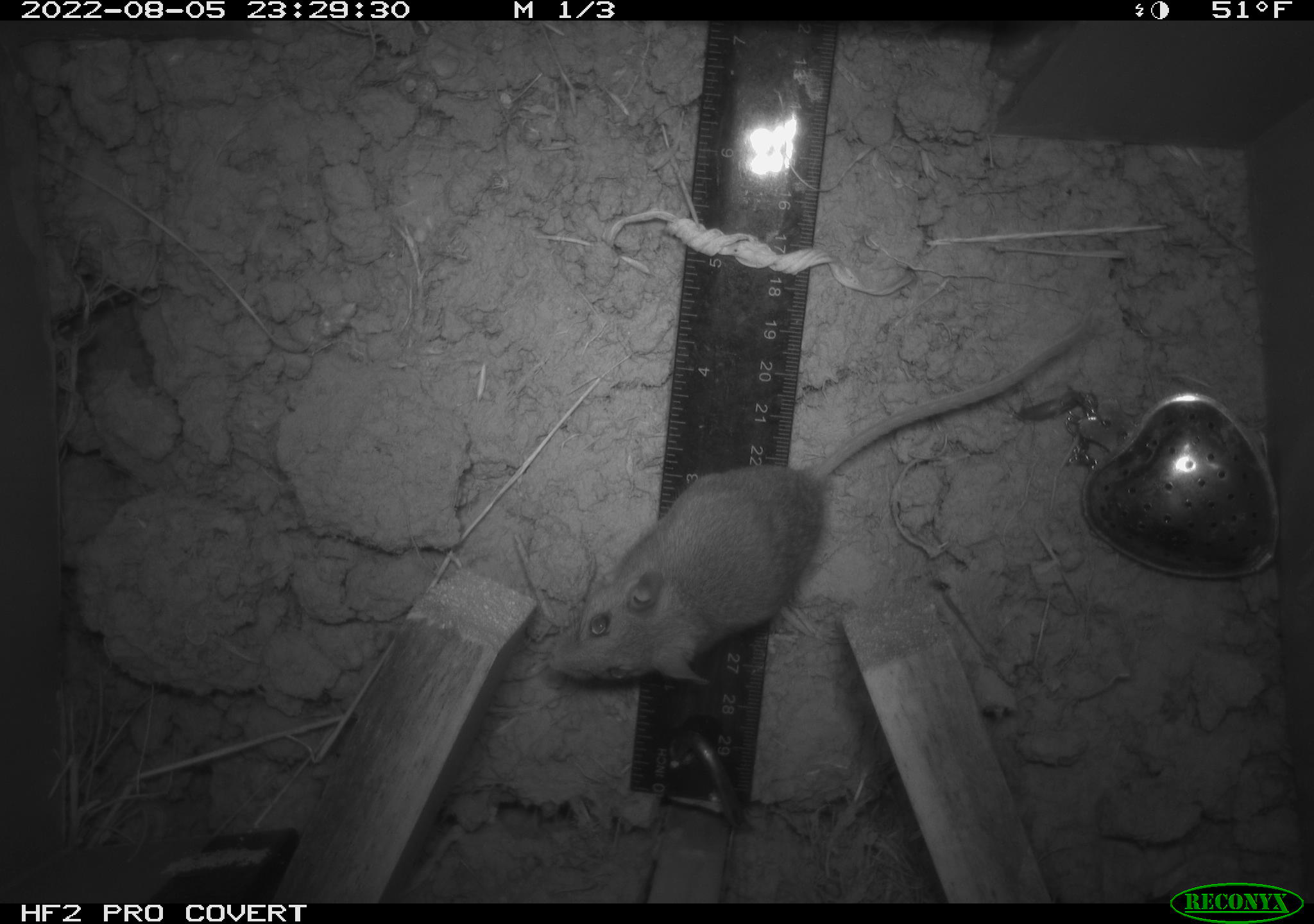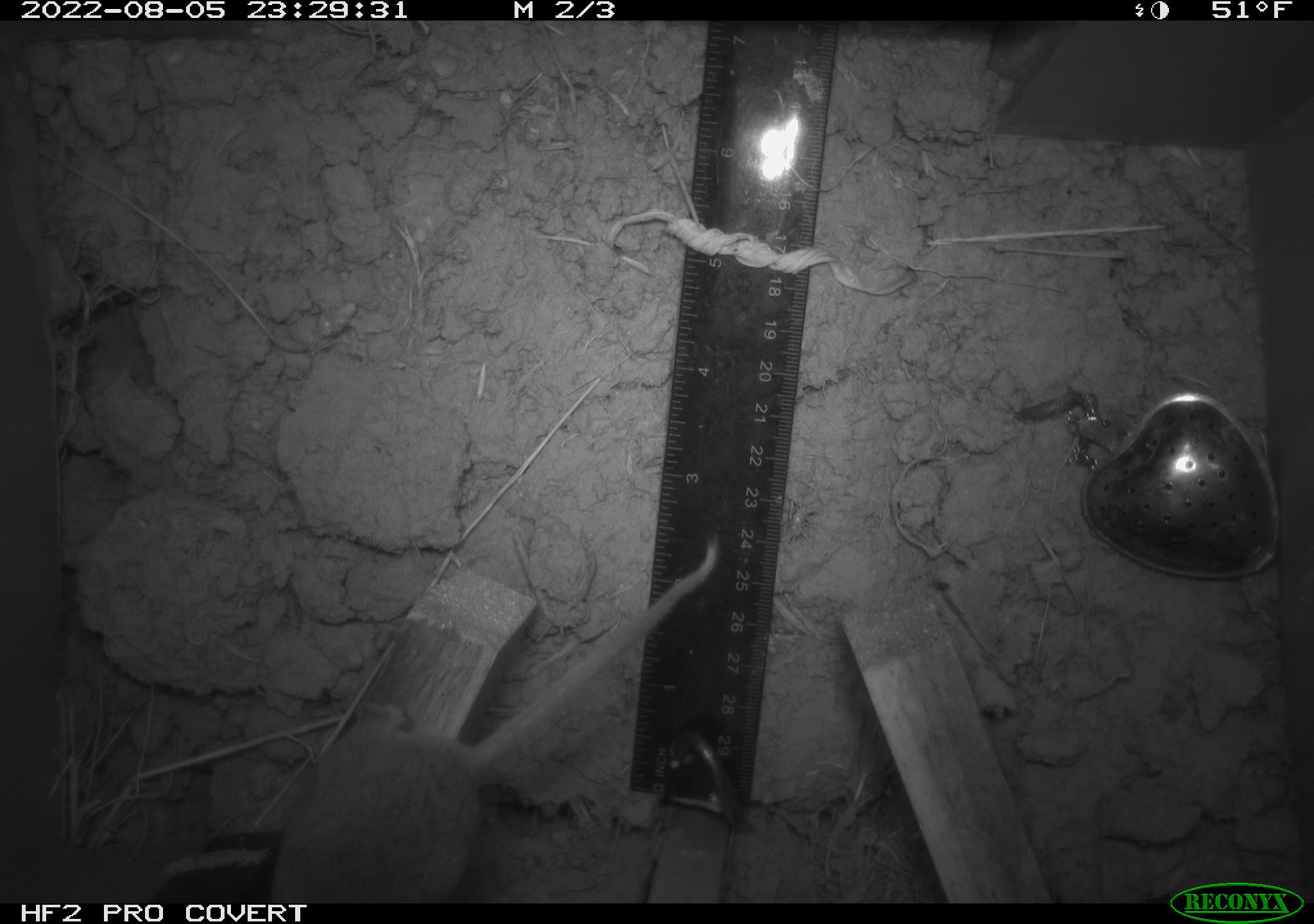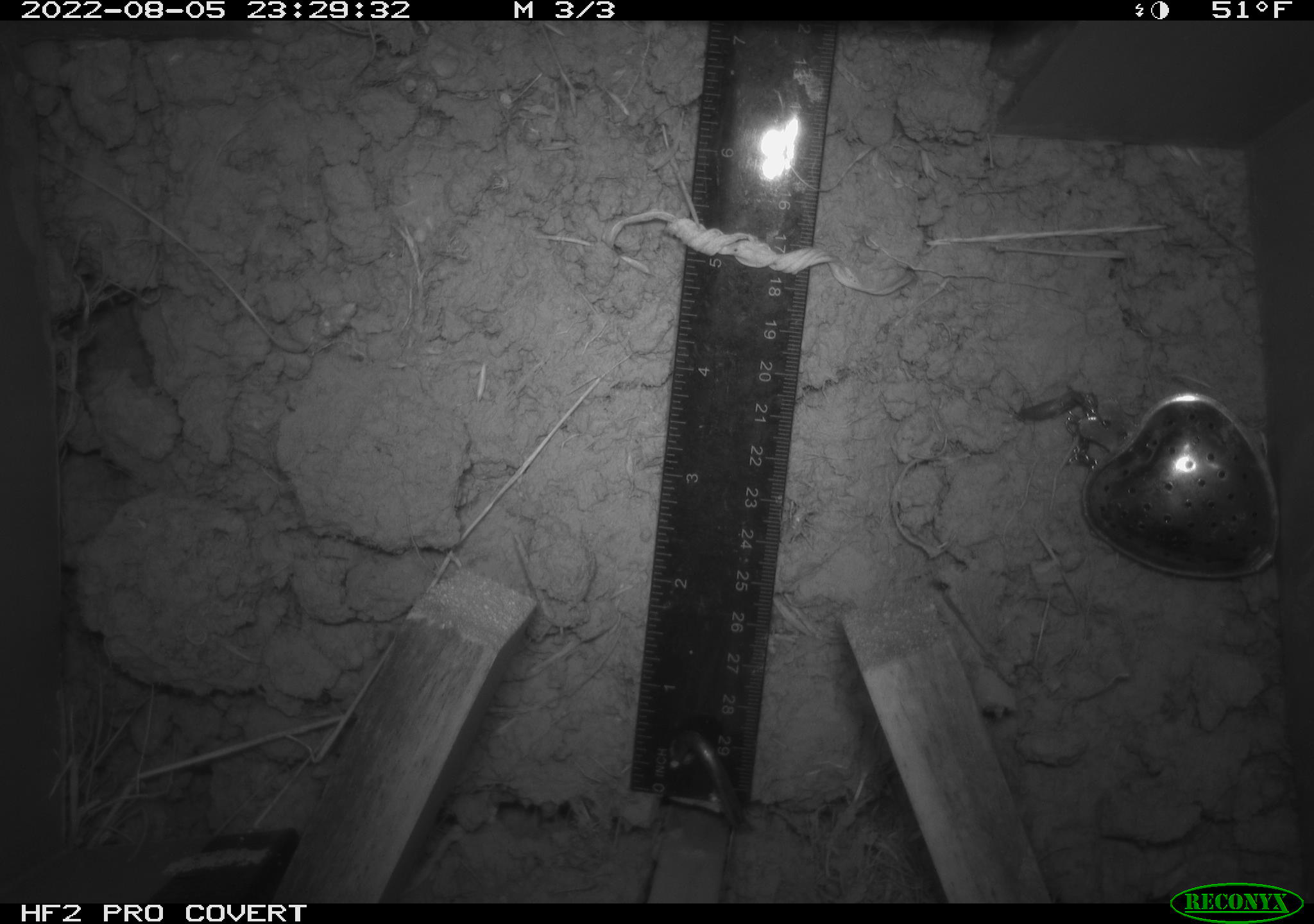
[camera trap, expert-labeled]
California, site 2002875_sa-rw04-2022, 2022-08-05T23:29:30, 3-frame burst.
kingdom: Animalia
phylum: Chordata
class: Mammalia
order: Rodentia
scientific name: Rodentia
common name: mouse species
Mouse species (Rodentia).